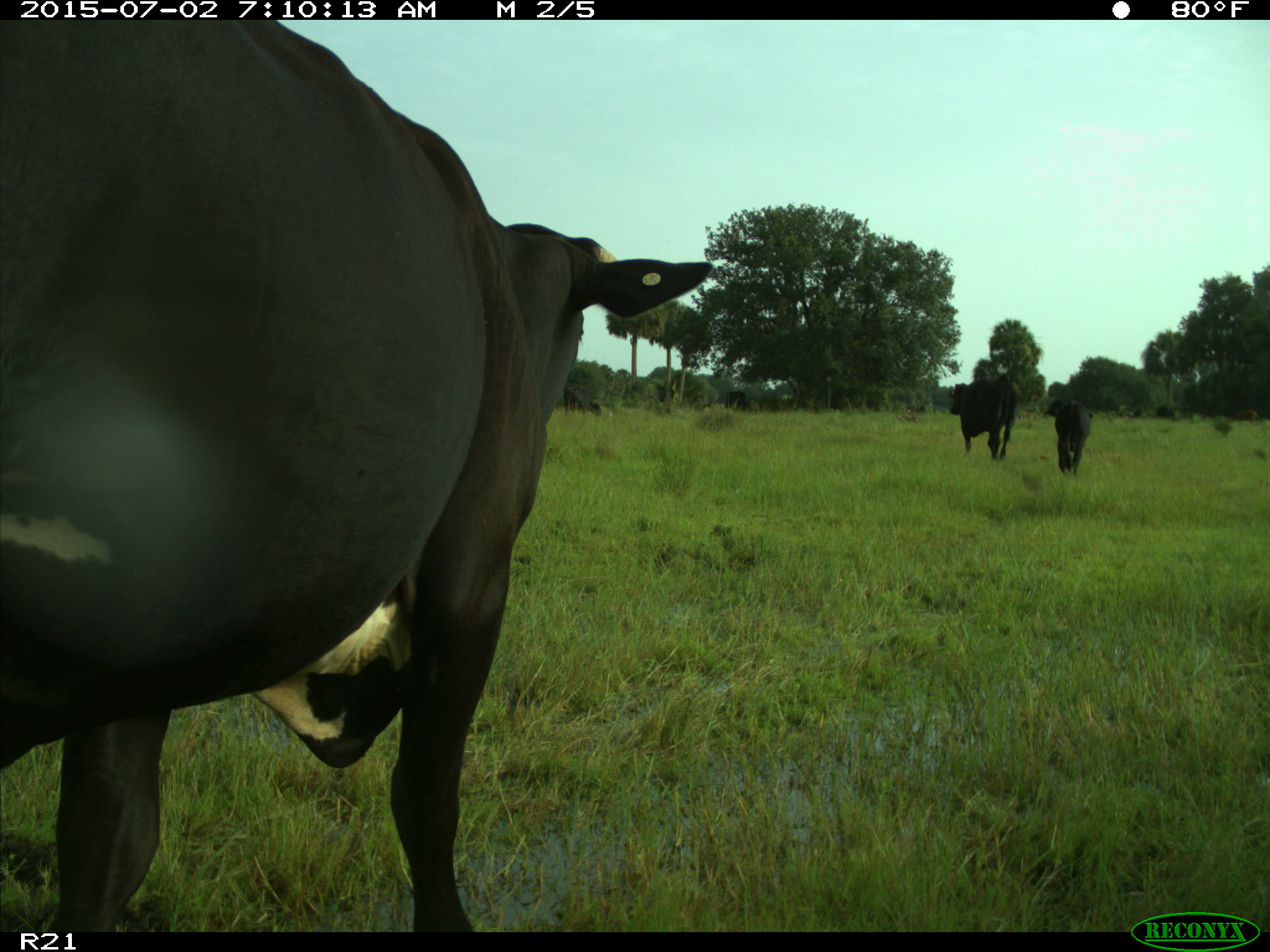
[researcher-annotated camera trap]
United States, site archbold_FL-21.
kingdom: Animalia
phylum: Chordata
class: Mammalia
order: Artiodactyla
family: Bovidae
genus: Bos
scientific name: Bos taurus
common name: domestic cow